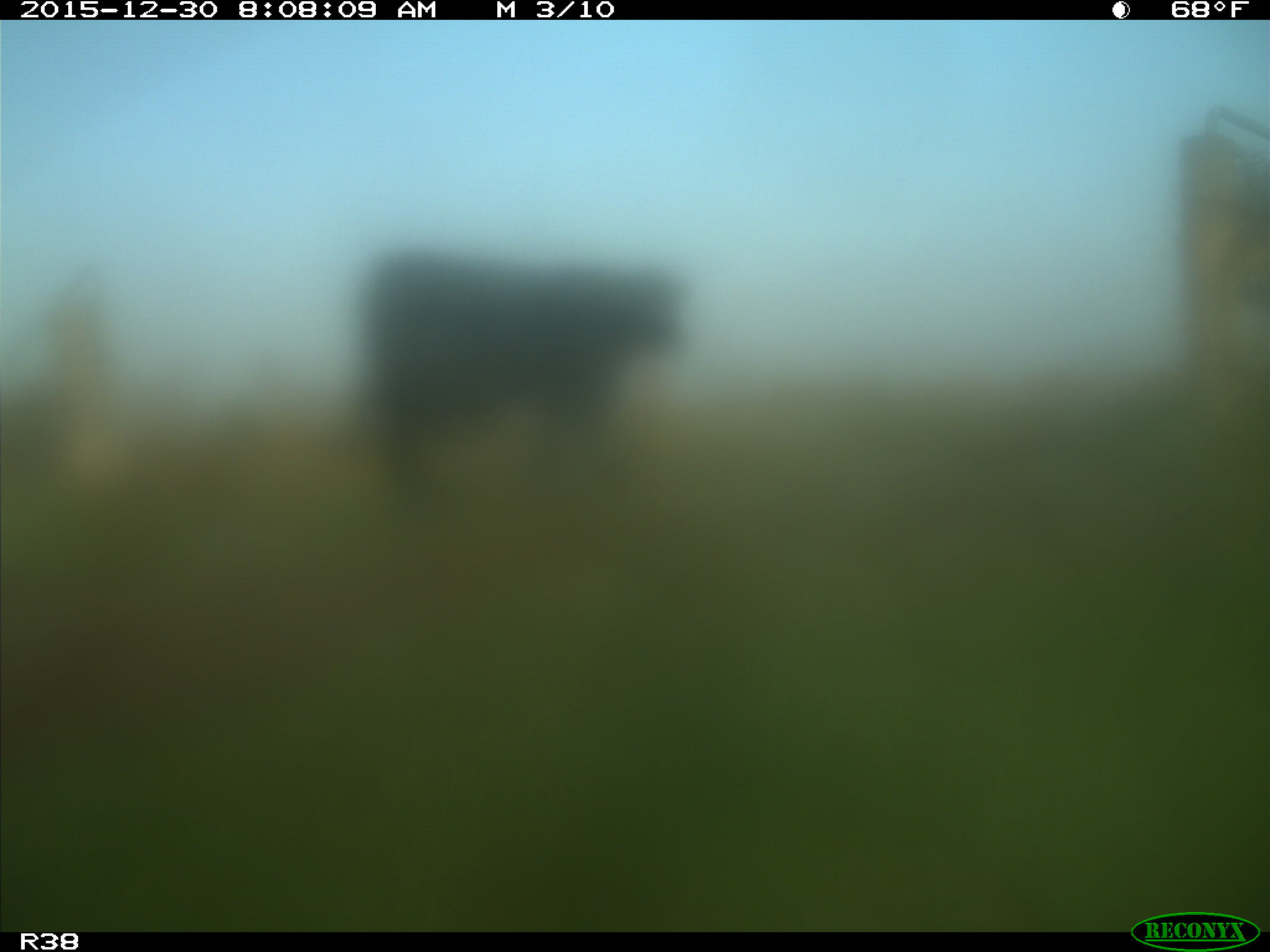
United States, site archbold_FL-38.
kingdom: Animalia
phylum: Chordata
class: Mammalia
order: Artiodactyla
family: Bovidae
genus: Bos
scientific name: Bos taurus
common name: domestic cow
Bos taurus (domestic cow).